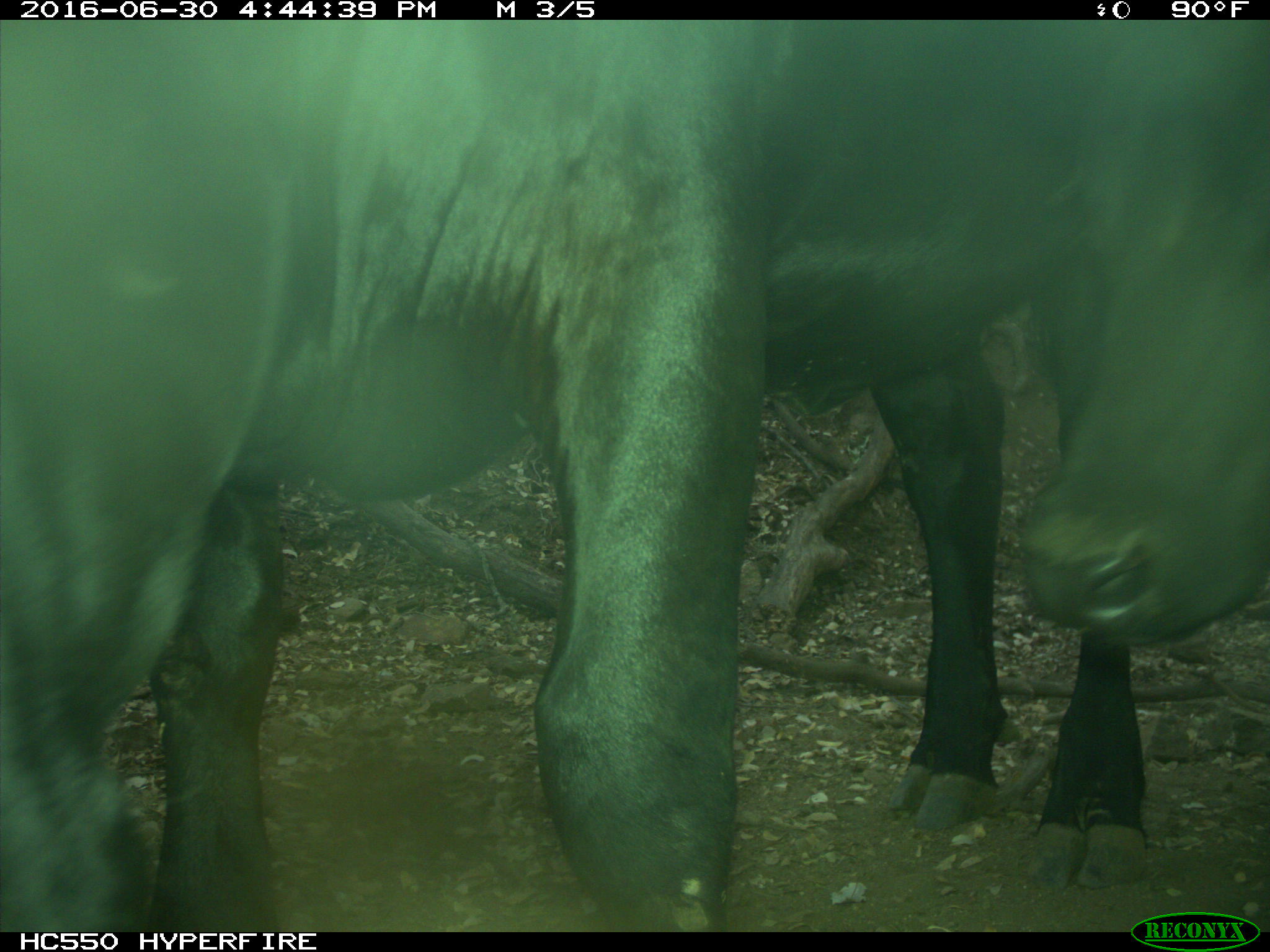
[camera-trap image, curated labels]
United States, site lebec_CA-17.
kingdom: Animalia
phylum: Chordata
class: Mammalia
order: Artiodactyla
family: Bovidae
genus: Bos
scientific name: Bos taurus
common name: domestic cow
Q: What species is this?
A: Bos taurus (domestic cow).